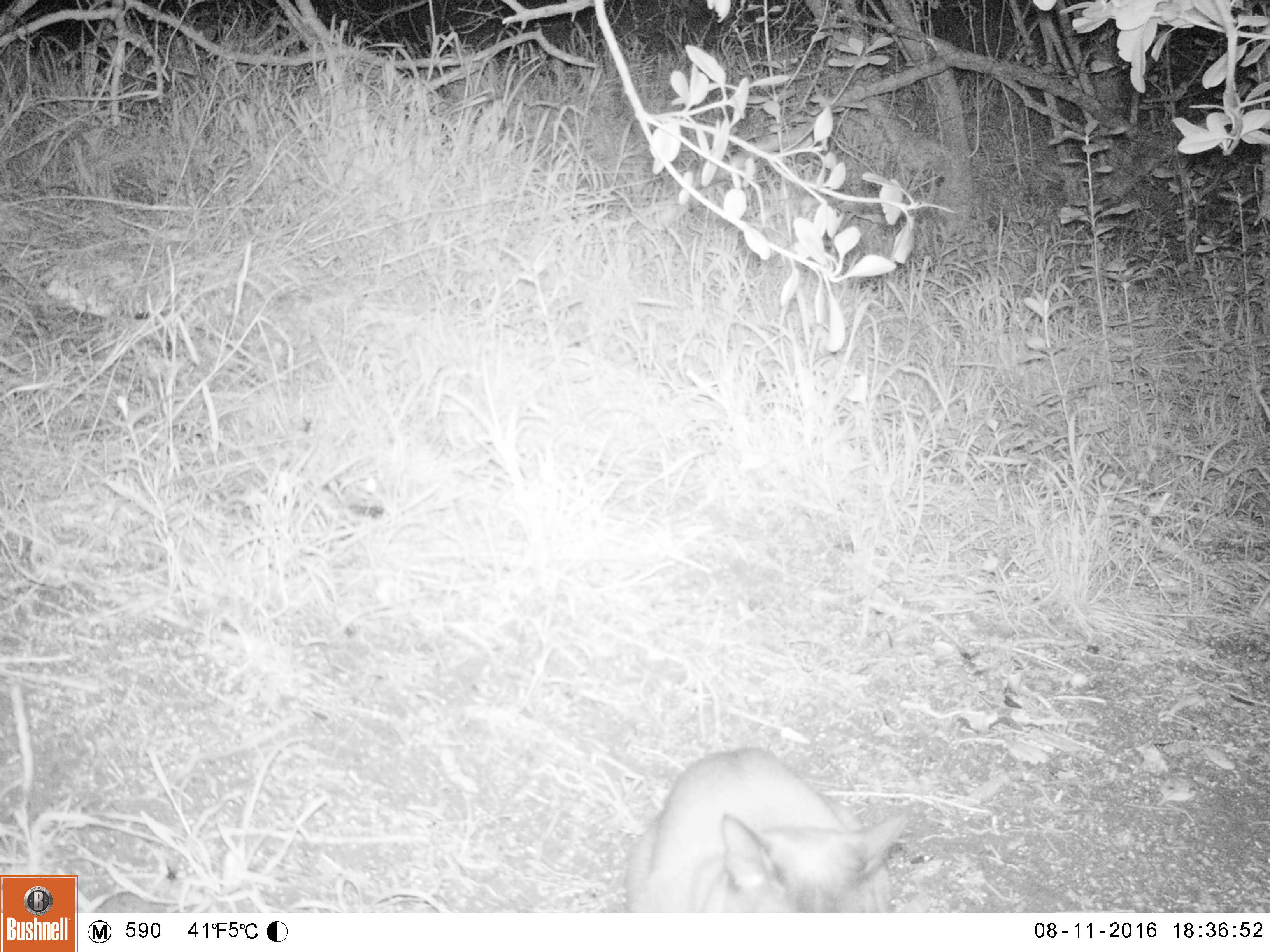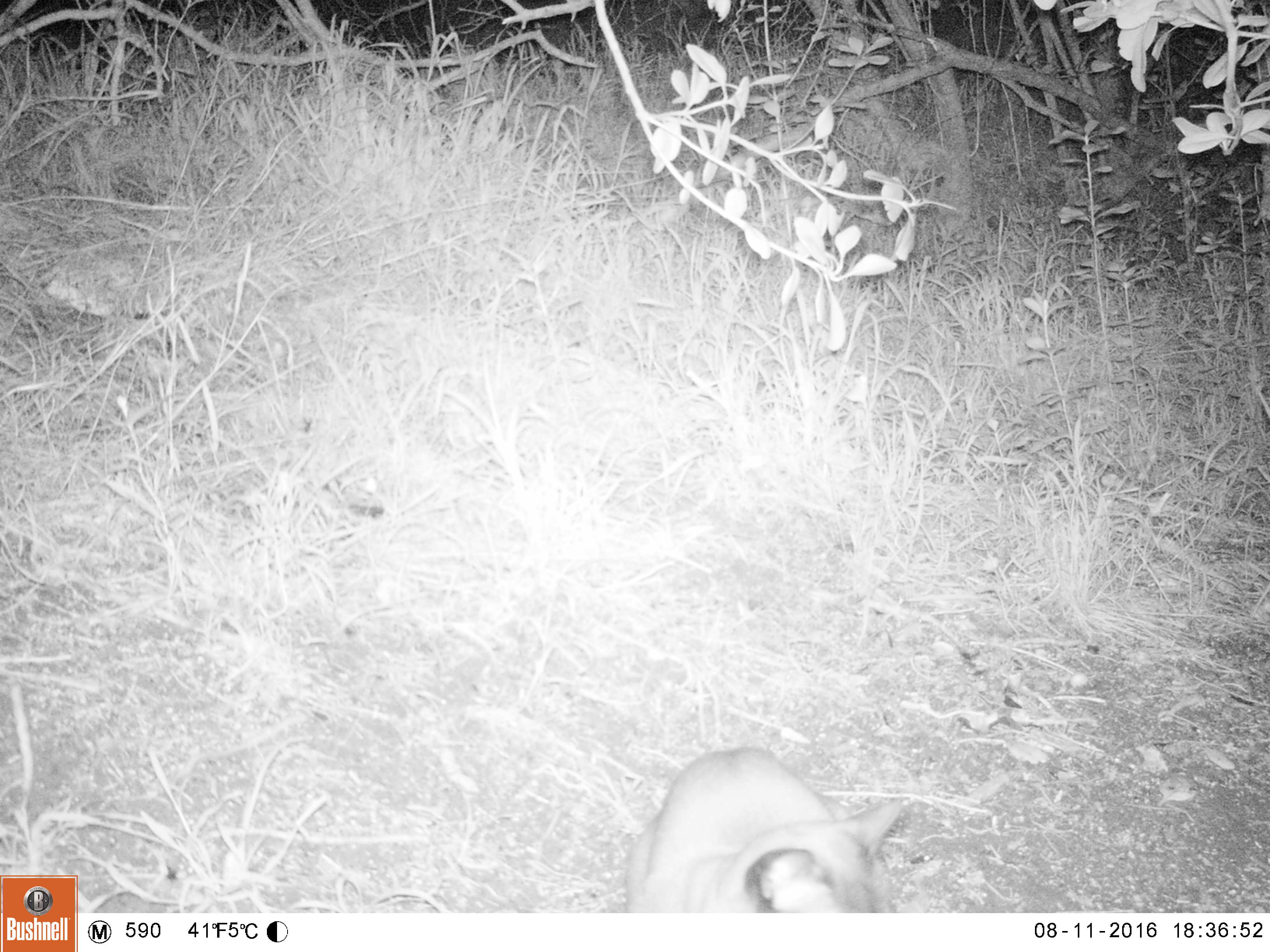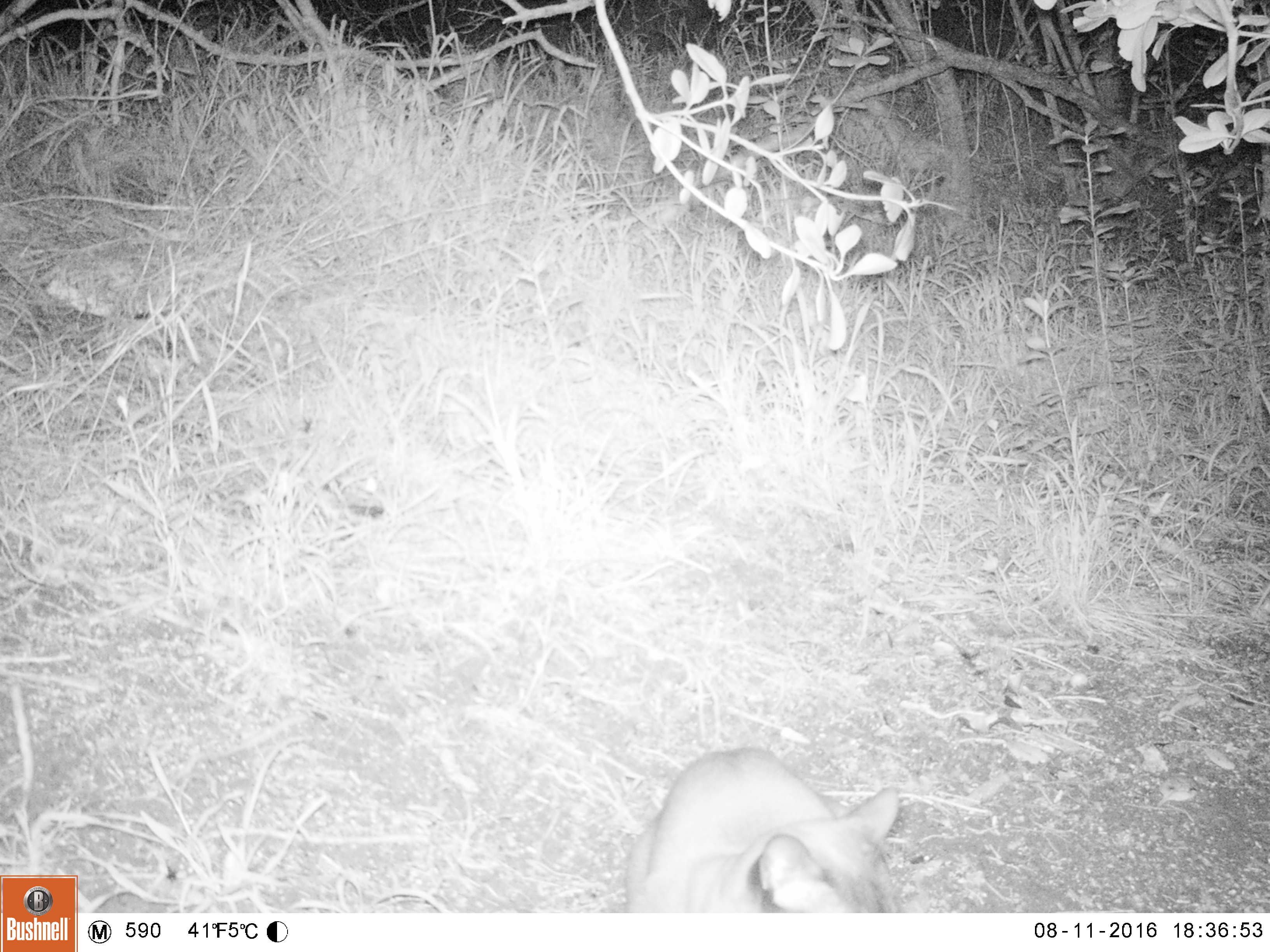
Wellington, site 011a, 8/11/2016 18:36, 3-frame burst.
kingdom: Animalia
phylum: Chordata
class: Mammalia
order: Carnivora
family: Felidae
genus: Felis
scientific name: Felis catus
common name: cat